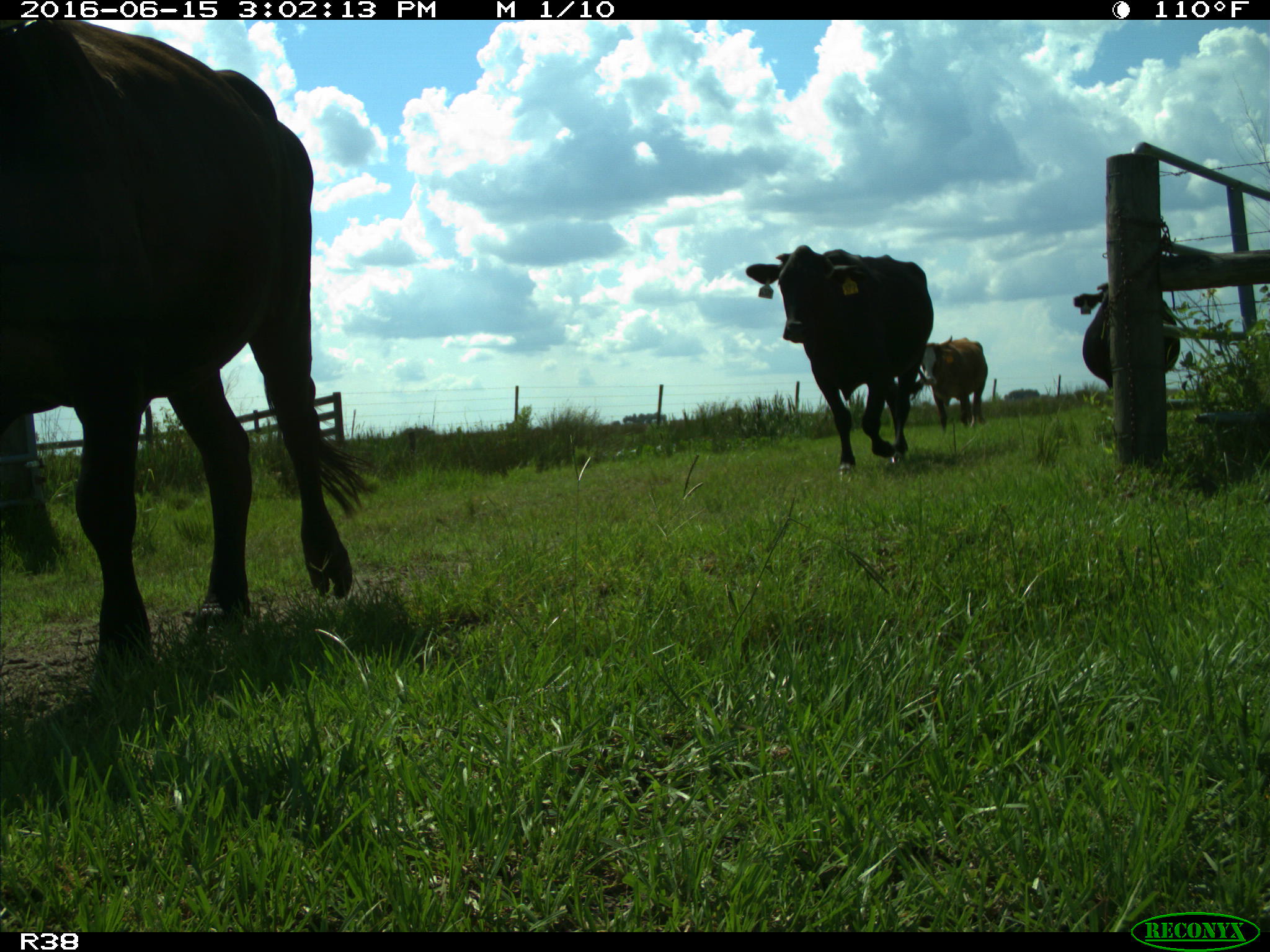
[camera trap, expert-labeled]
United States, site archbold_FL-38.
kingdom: Animalia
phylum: Chordata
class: Mammalia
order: Artiodactyla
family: Bovidae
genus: Bos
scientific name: Bos taurus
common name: domestic cow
Bos taurus (domestic cow).